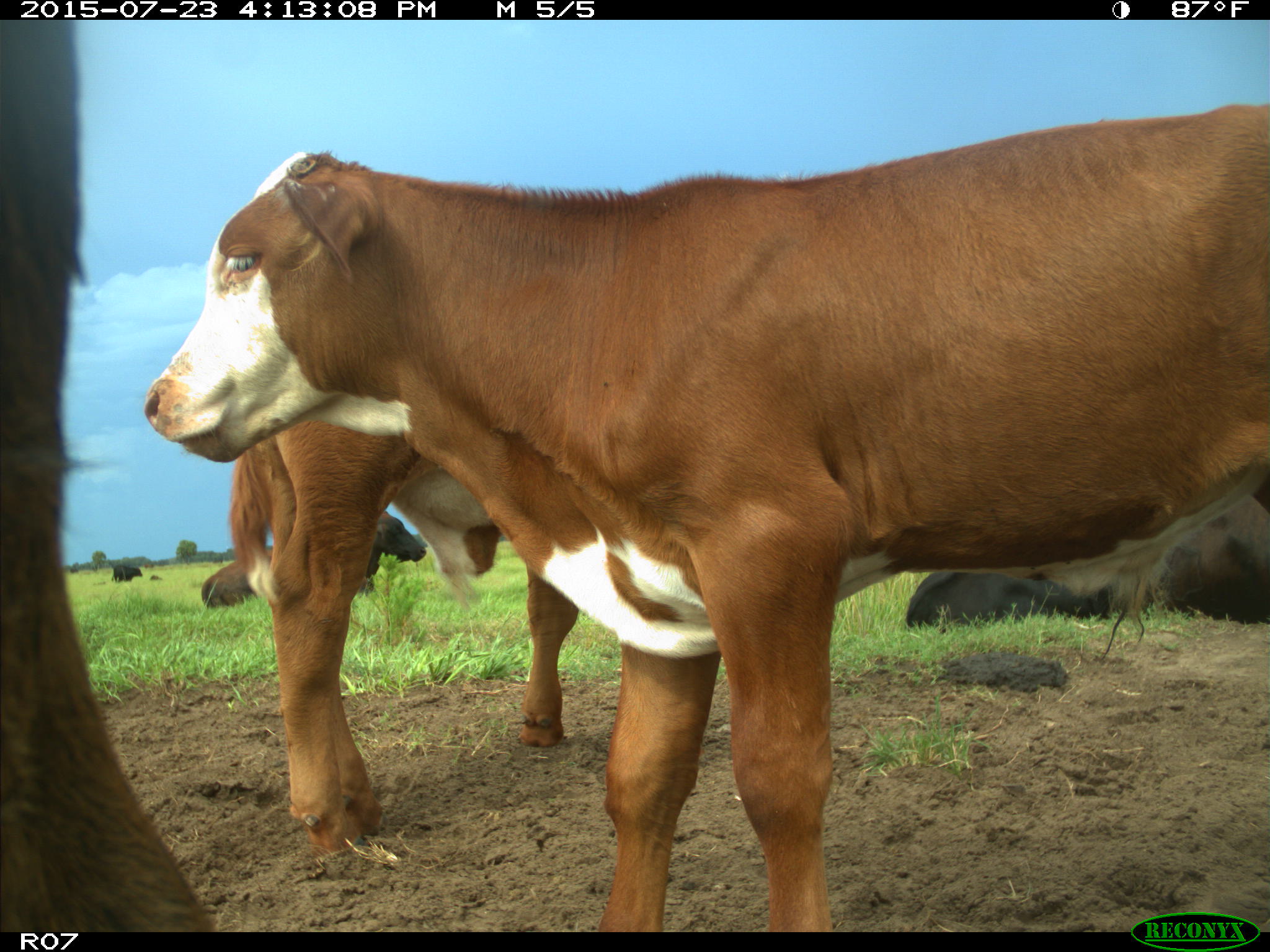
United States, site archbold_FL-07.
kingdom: Animalia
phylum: Chordata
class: Mammalia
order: Artiodactyla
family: Bovidae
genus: Bos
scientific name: Bos taurus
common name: domestic cow